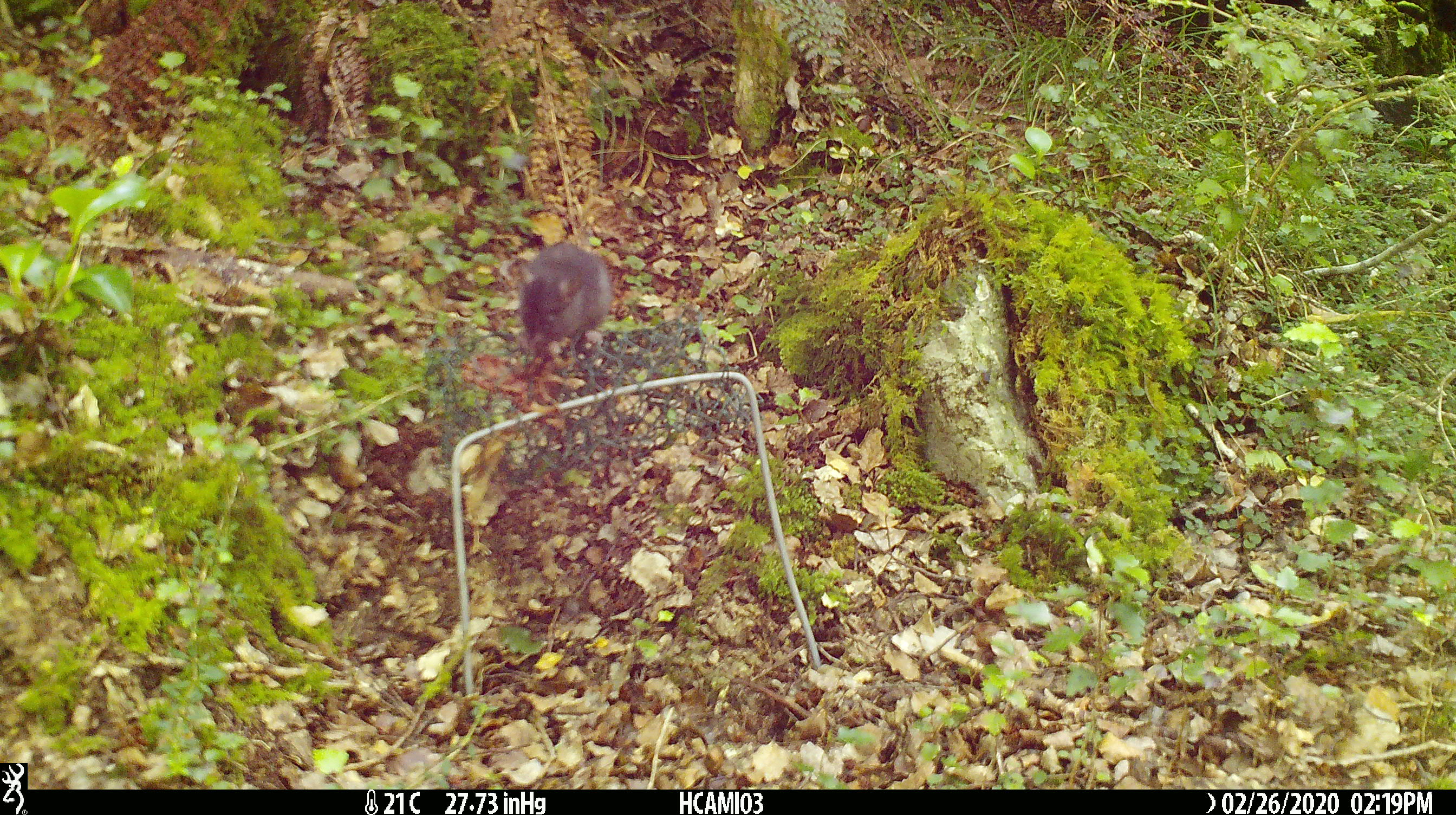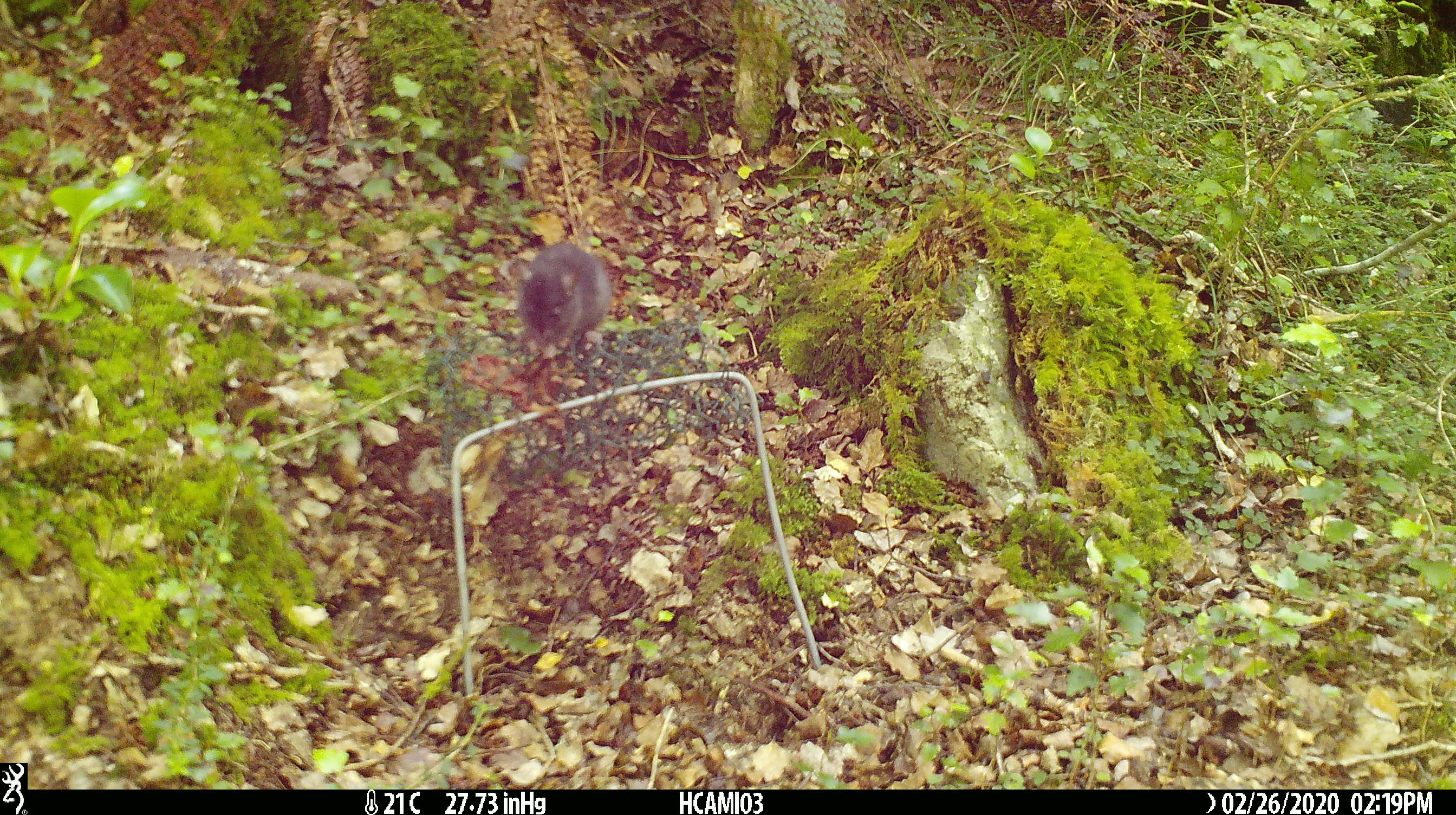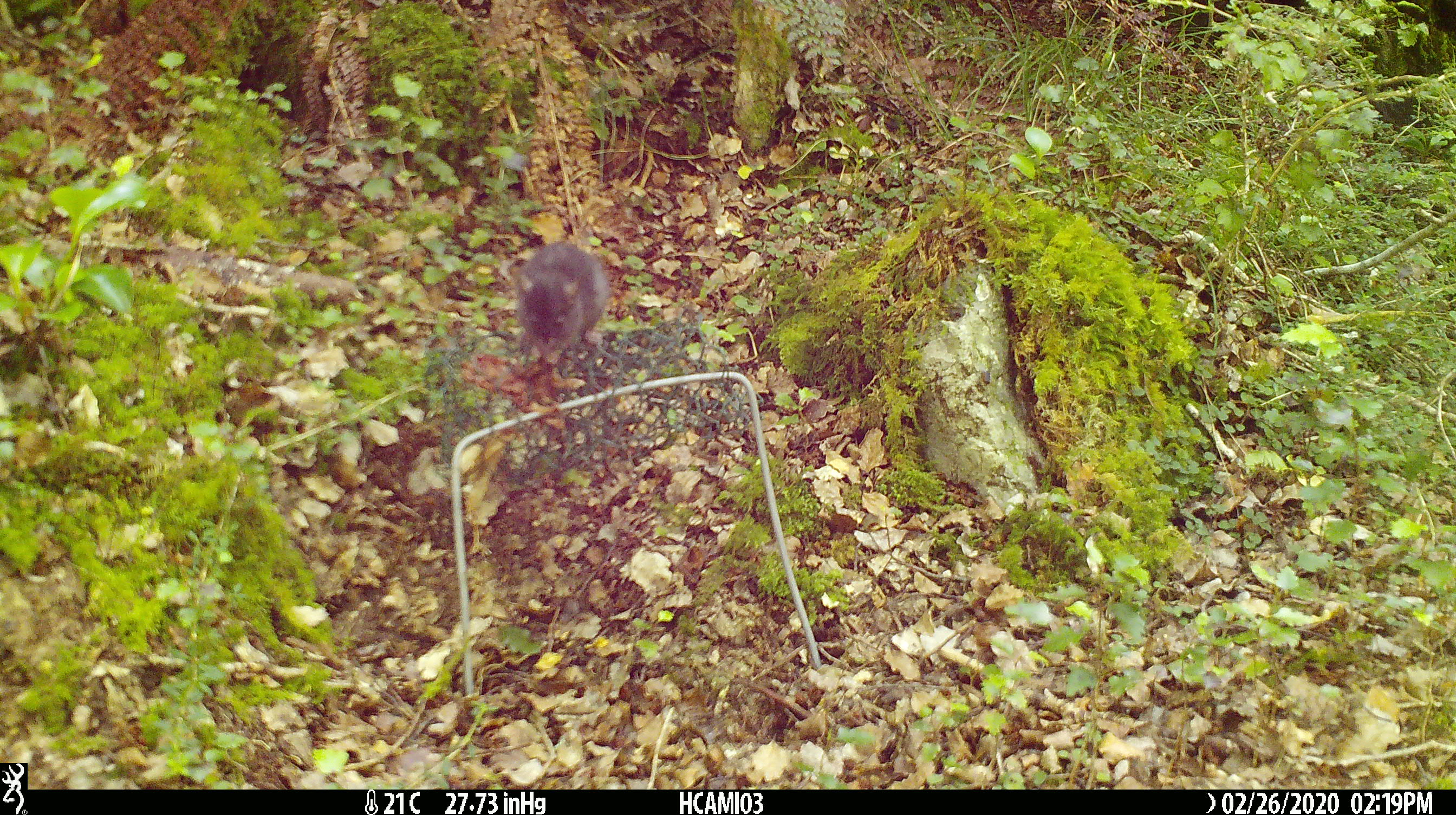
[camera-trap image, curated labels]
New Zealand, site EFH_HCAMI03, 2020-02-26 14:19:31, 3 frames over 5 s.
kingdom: Animalia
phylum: Chordata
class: Mammalia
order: Rodentia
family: Muridae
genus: Mus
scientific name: Mus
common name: mouse